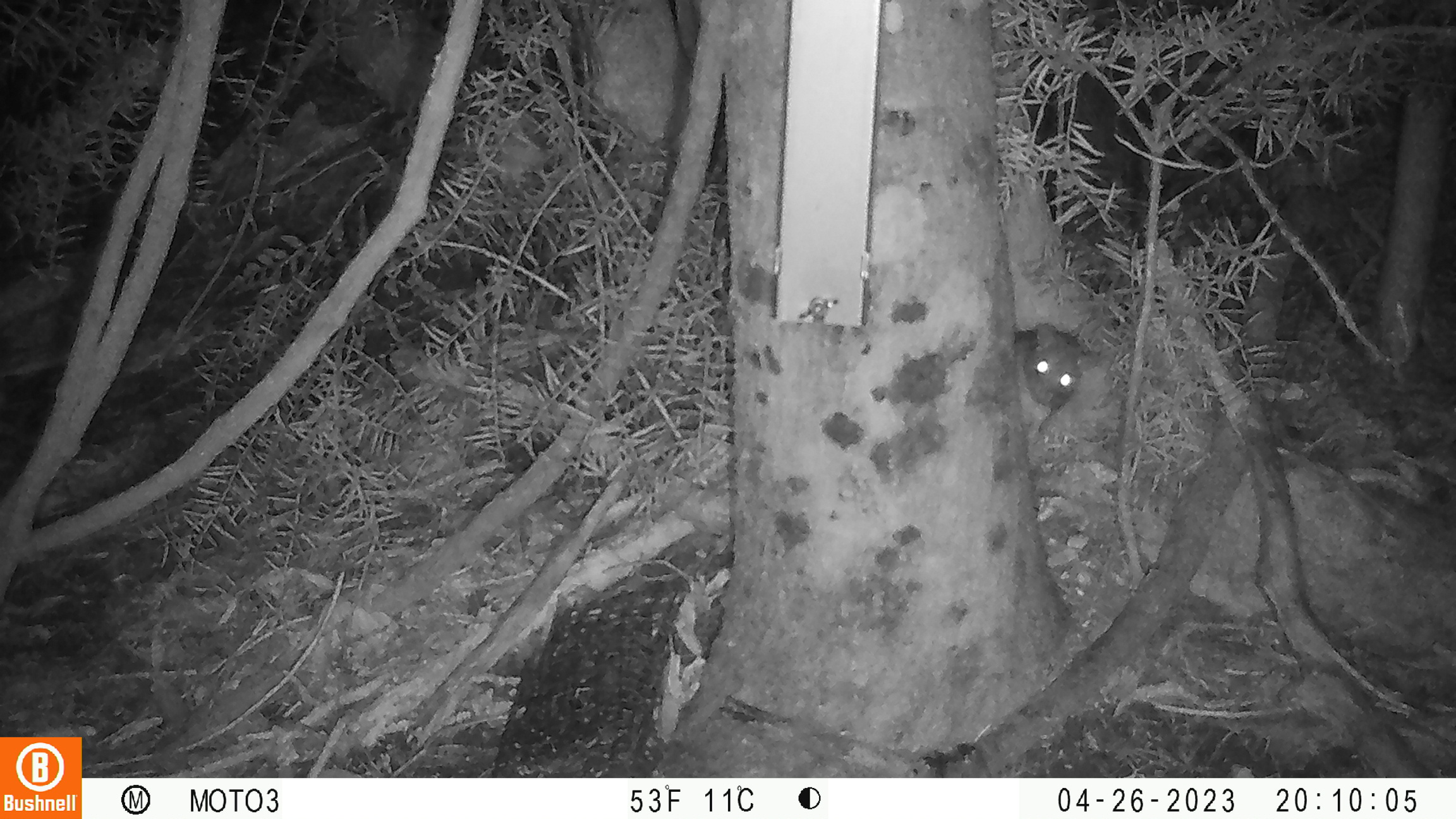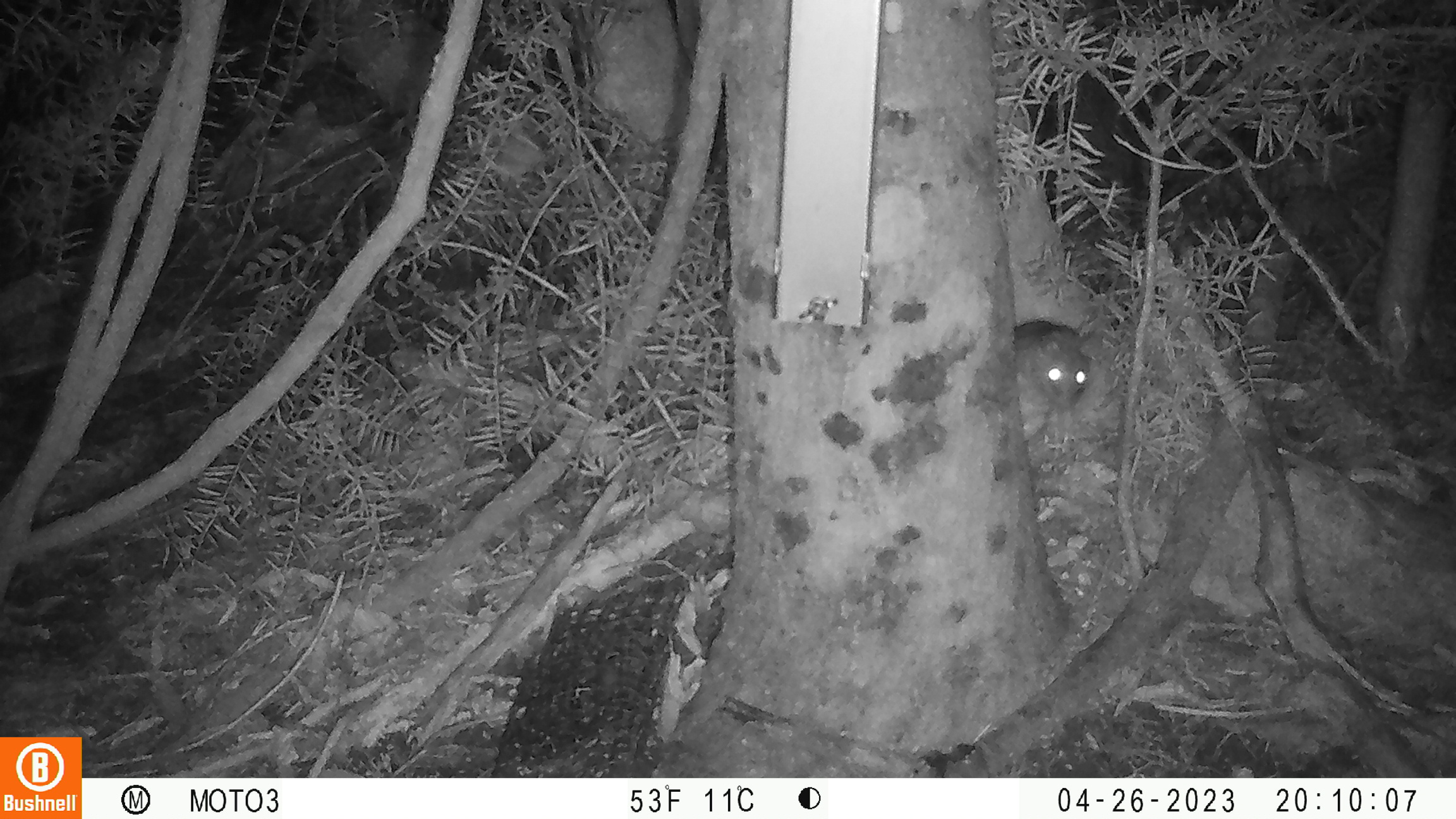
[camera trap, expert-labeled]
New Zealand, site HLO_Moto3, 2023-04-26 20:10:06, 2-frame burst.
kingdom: Animalia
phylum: Chordata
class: Mammalia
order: Rodentia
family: Muridae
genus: Rattus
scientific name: Rattus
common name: rat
Rat (Rattus).